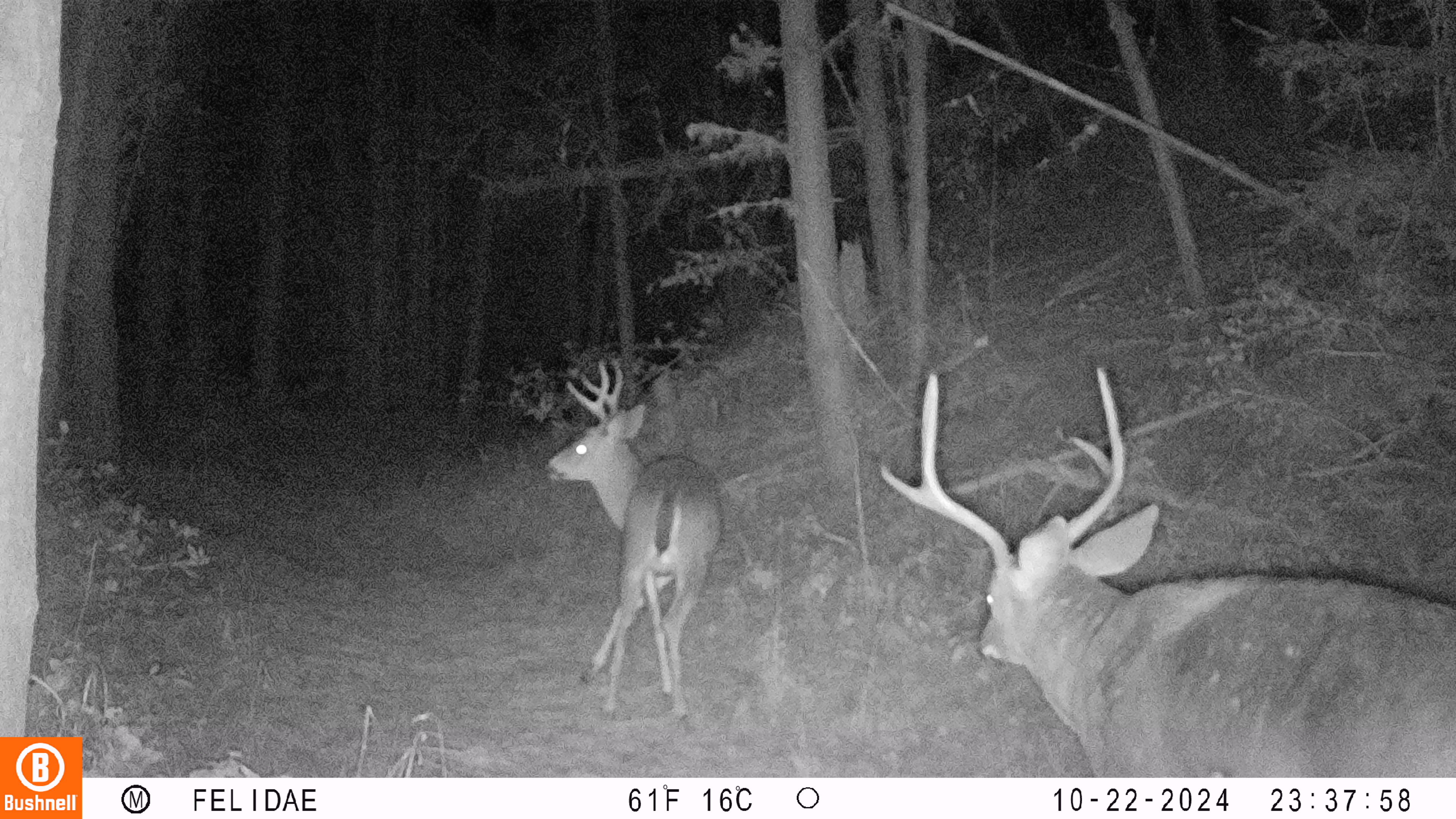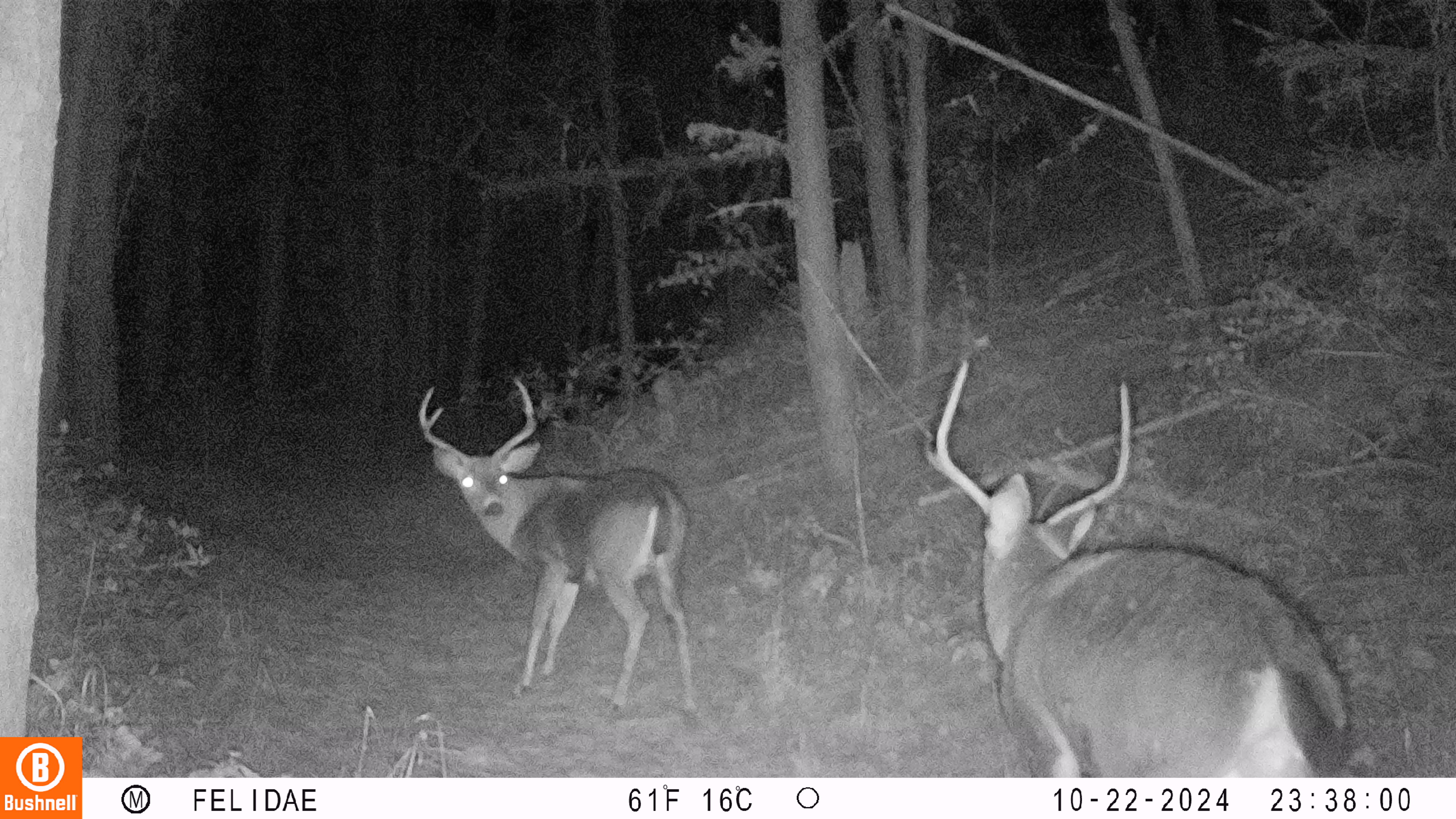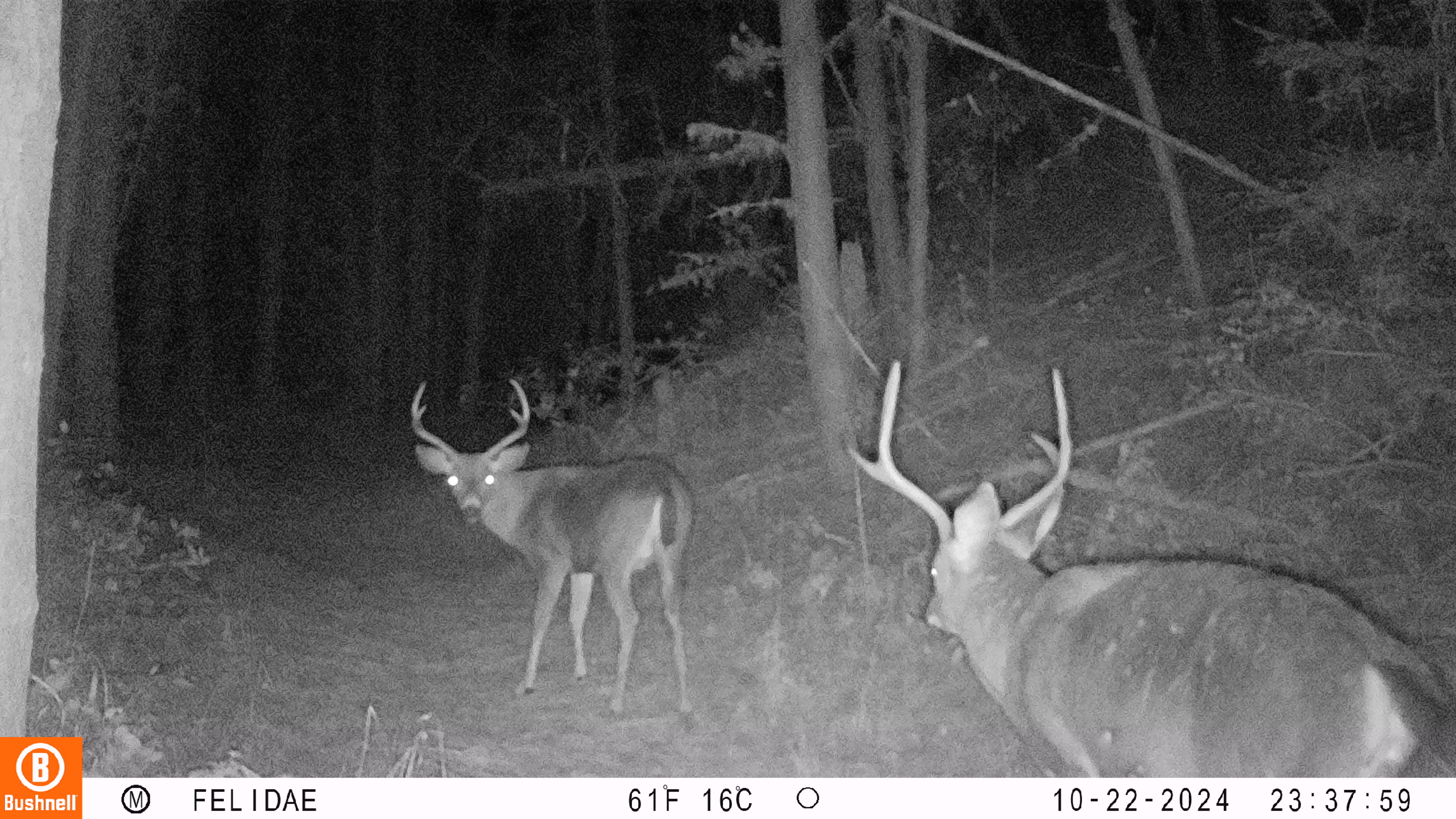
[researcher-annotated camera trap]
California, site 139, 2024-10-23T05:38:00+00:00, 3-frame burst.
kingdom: Animalia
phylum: Chordata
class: Mammalia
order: Artiodactyla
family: Cervidae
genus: Odocoileus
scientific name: Odocoileus hemionus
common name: mule deer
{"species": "mule deer (Odocoileus hemionus)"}